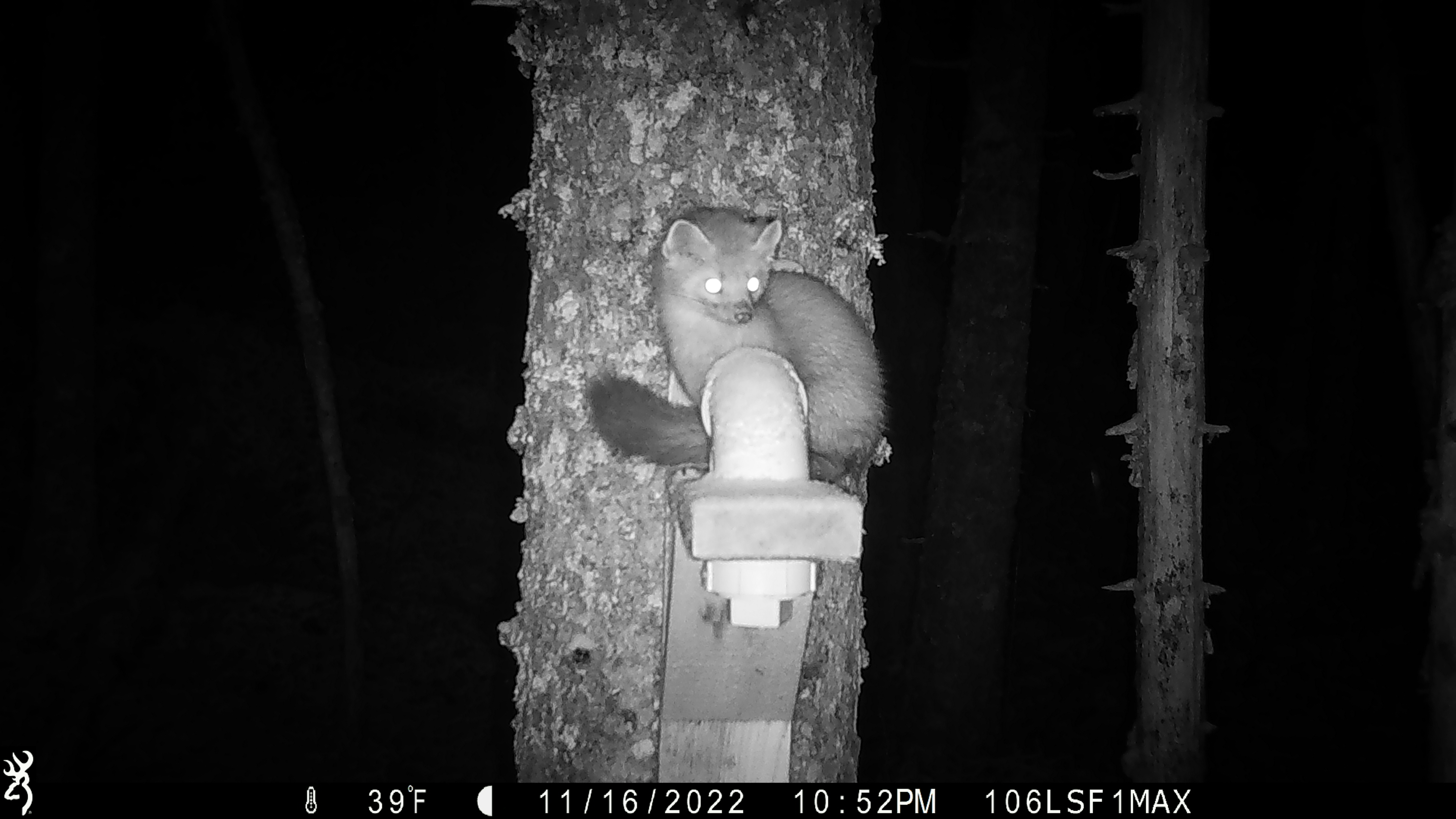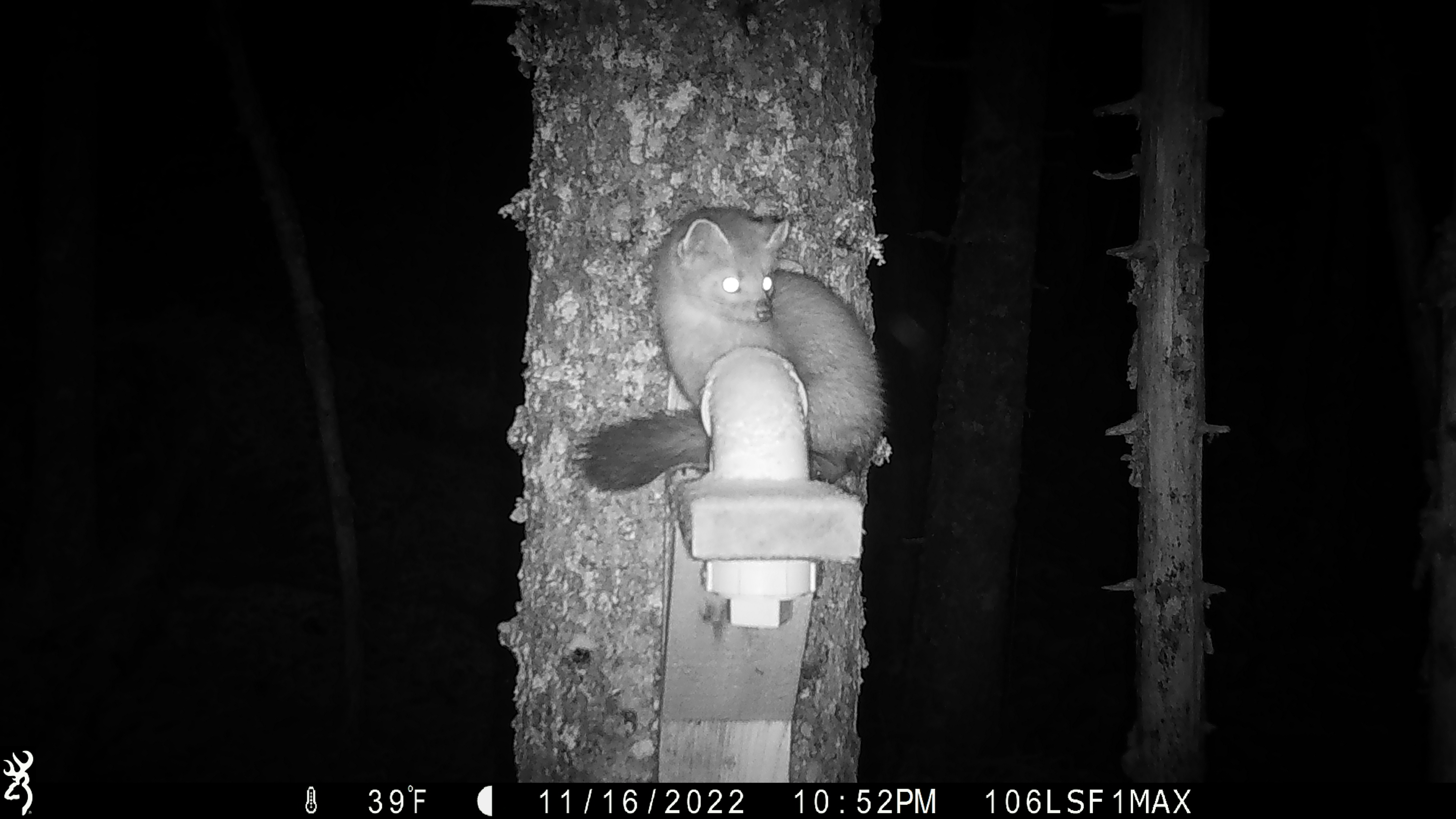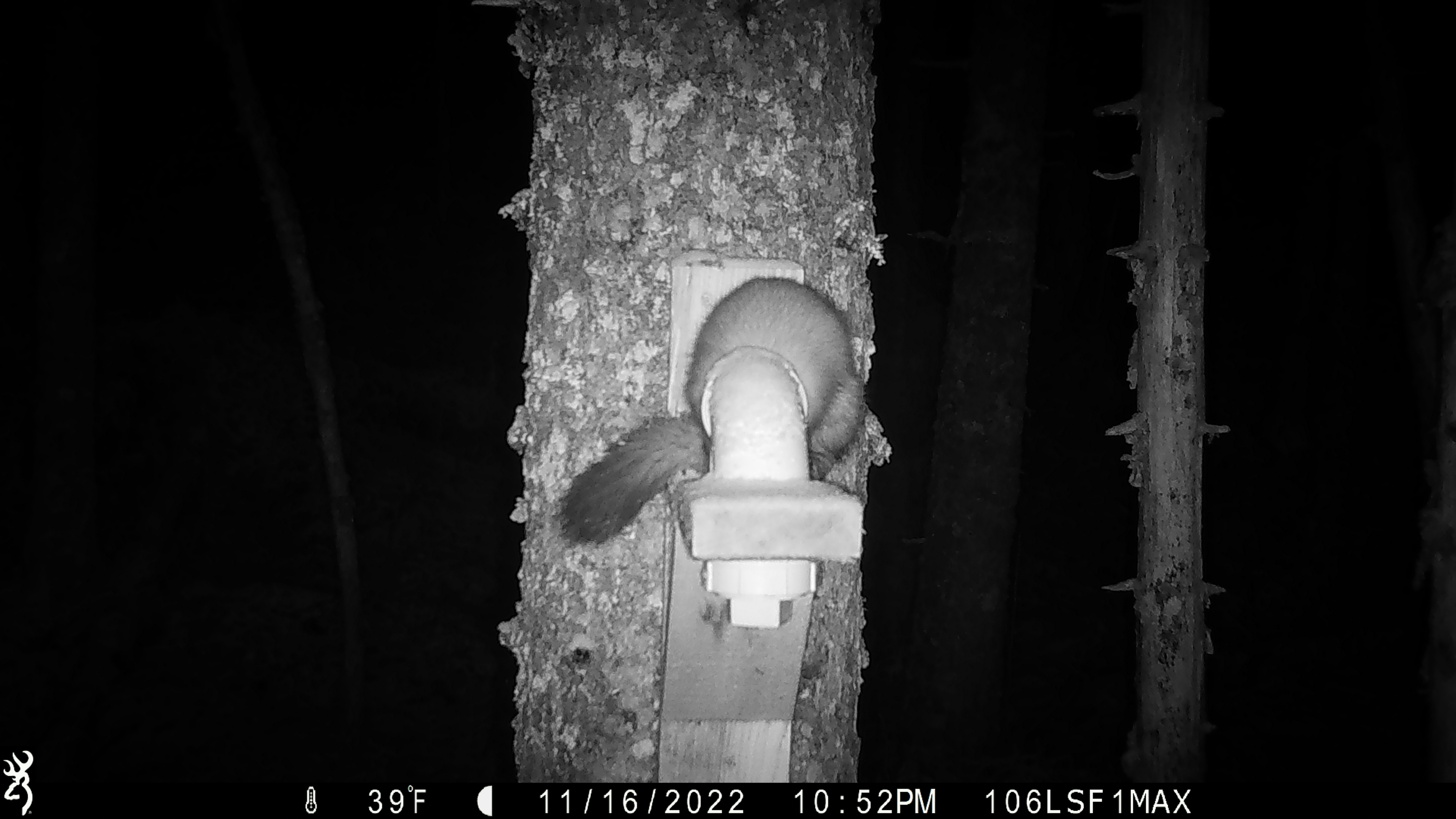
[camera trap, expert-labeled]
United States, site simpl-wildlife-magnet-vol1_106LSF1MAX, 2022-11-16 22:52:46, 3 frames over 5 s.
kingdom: Animalia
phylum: Chordata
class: Mammalia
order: Carnivora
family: Mustelidae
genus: Martes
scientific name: Martes americana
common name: american marten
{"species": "american marten (Martes americana)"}